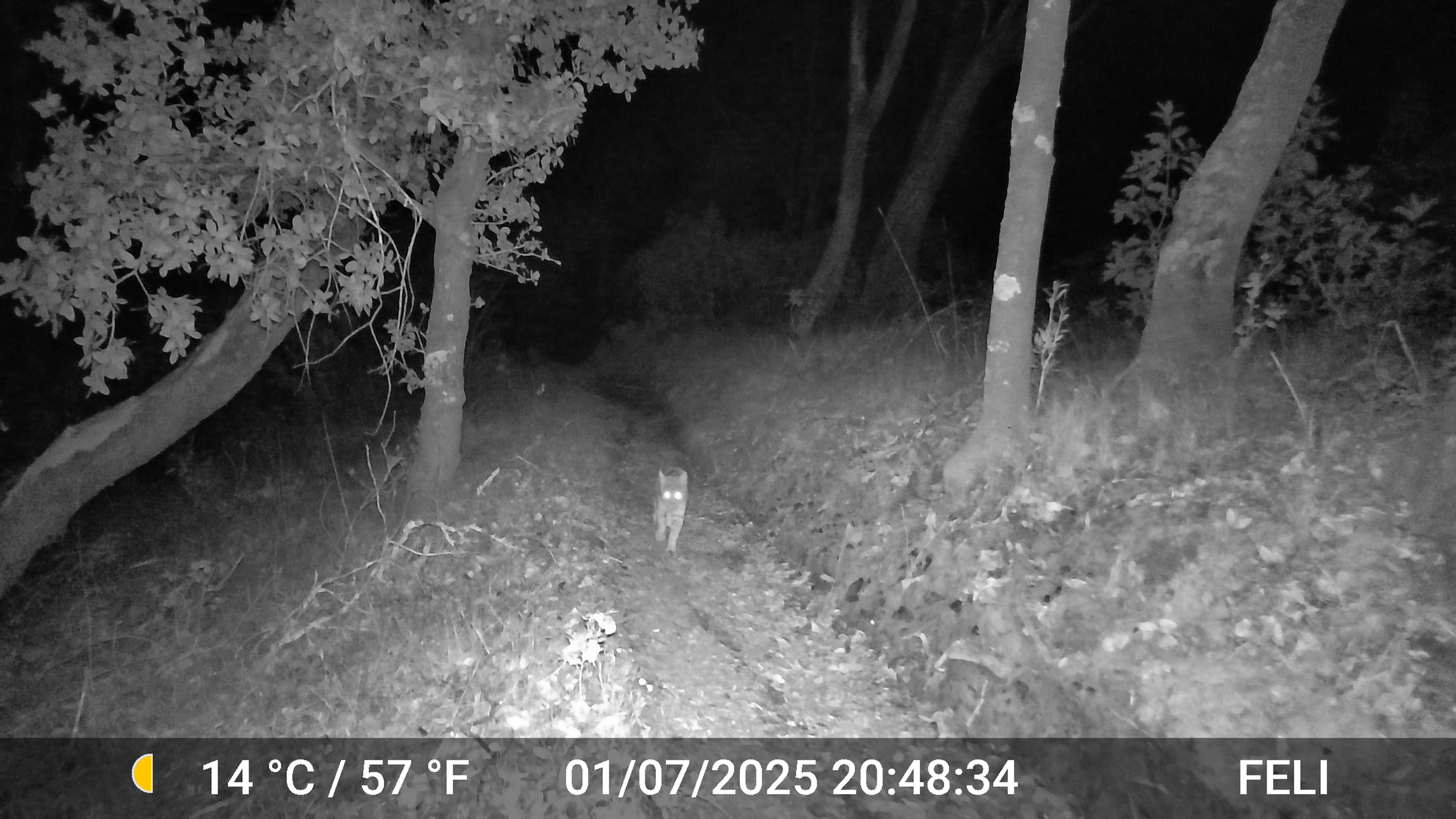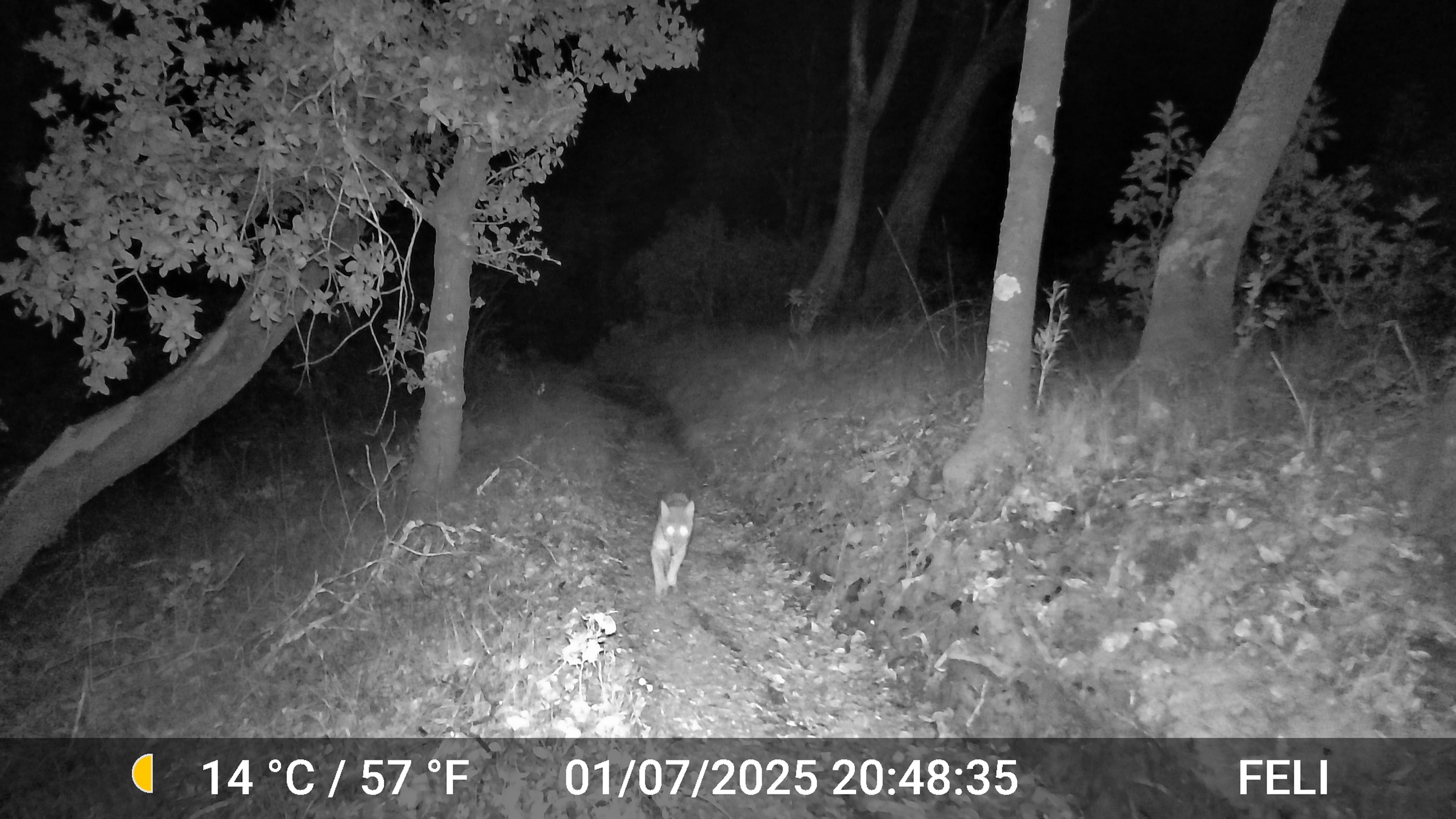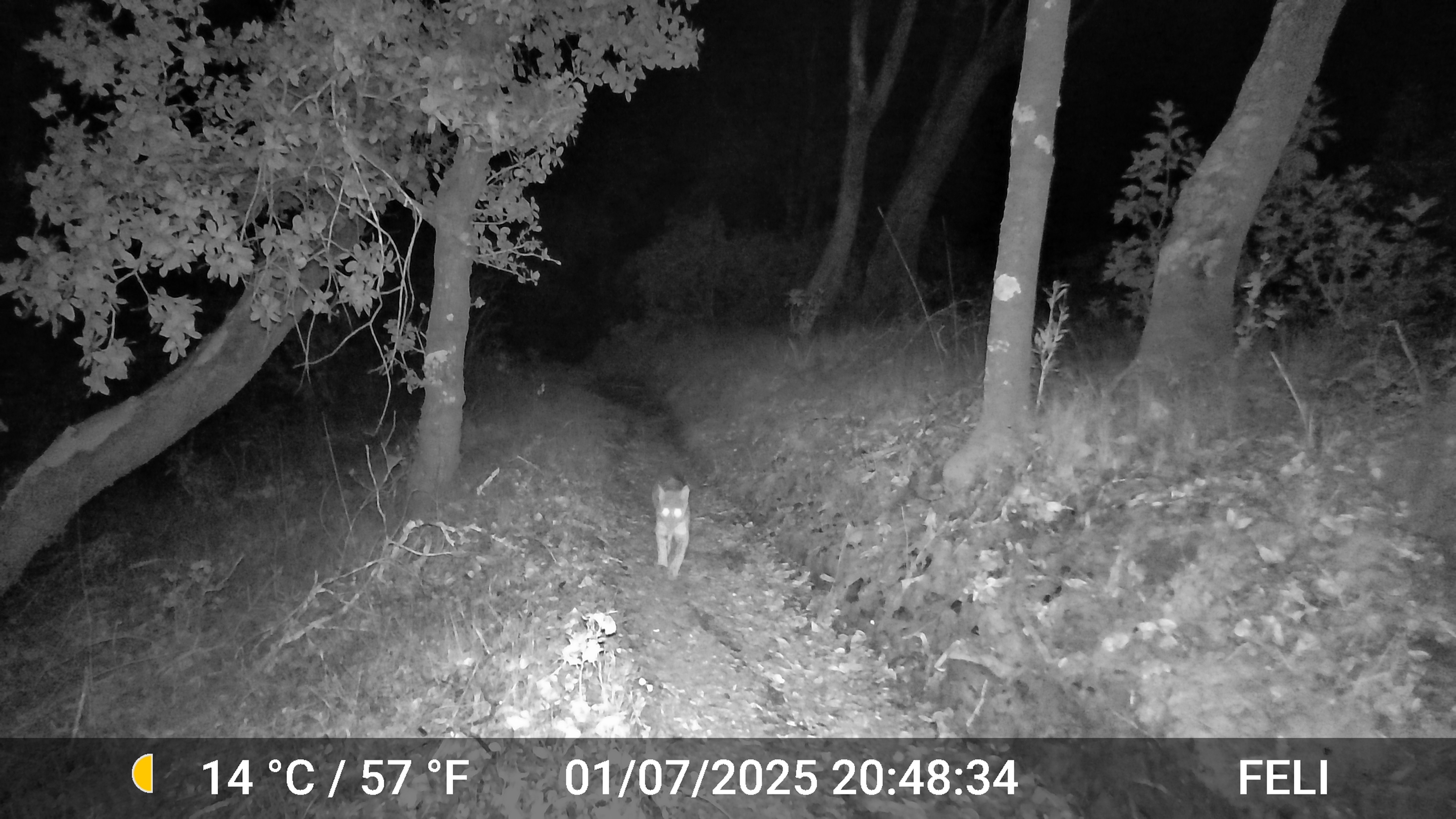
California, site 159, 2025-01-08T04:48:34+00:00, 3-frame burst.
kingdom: Animalia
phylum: Chordata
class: Mammalia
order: Carnivora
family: Felidae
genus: Lynx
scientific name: Lynx rufus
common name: bobcat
Bobcat (Lynx rufus).